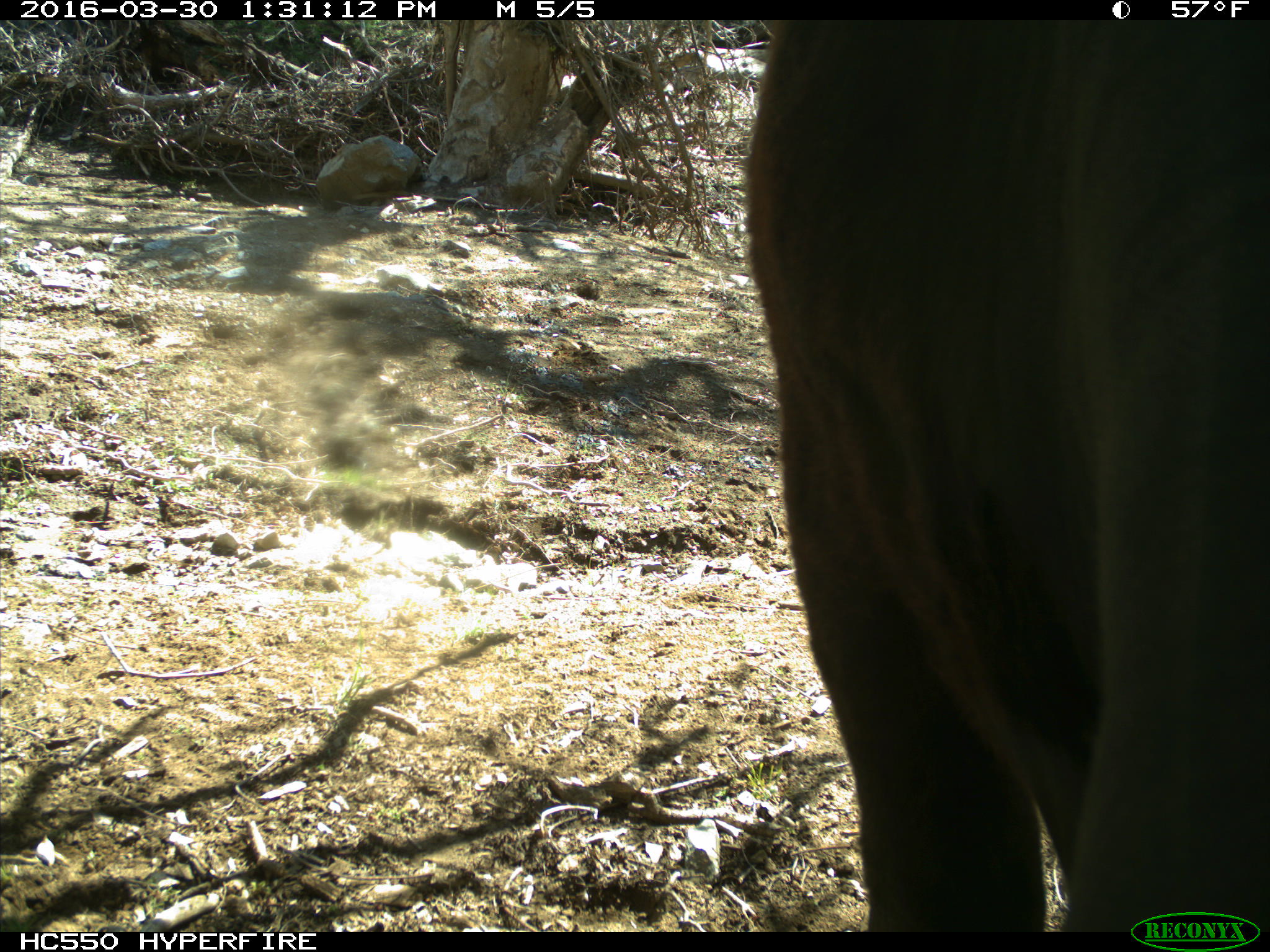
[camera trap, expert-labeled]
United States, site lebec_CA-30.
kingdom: Animalia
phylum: Chordata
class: Mammalia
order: Artiodactyla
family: Bovidae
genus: Bos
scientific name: Bos taurus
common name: domestic cow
Bos taurus (domestic cow).